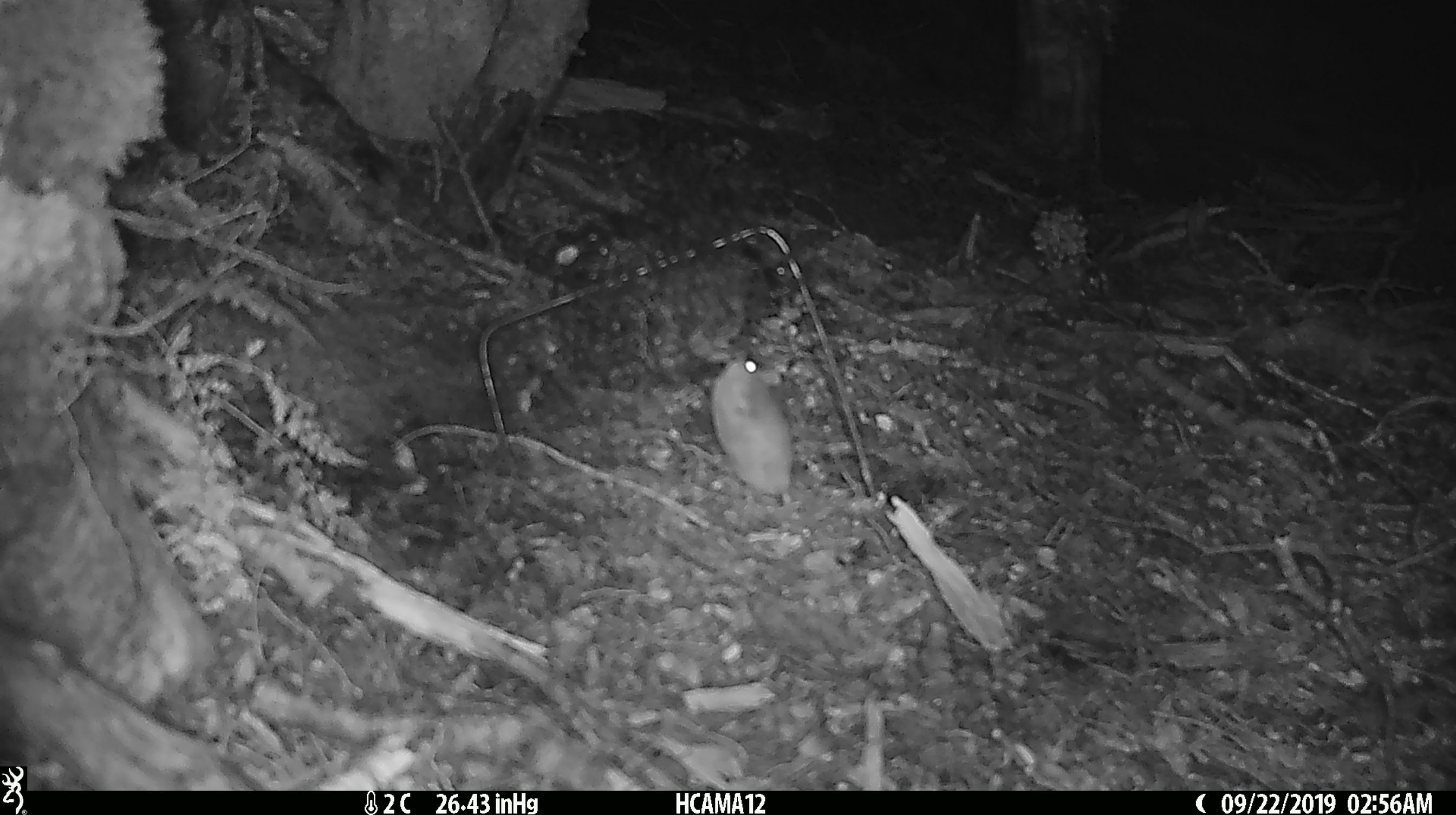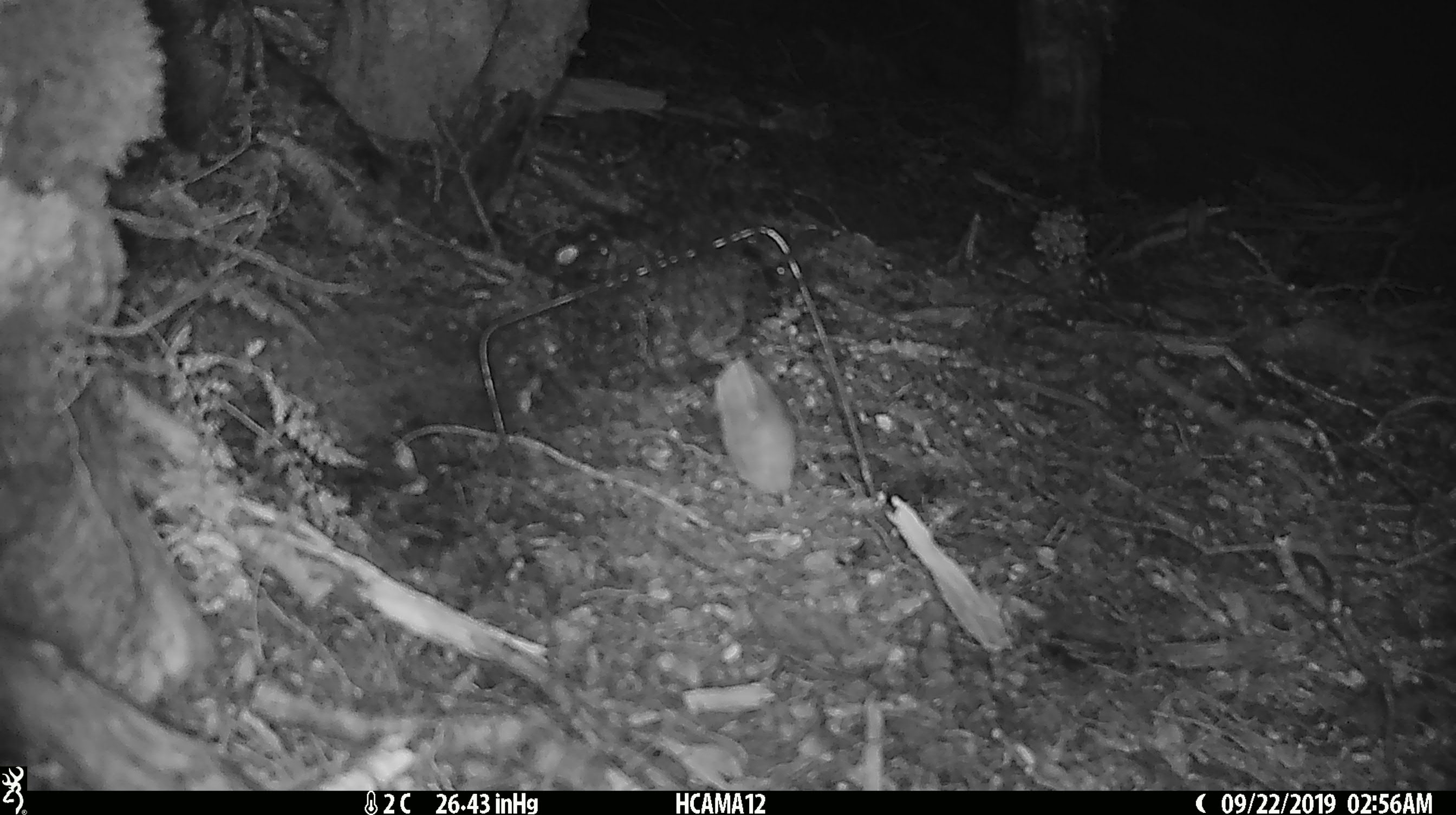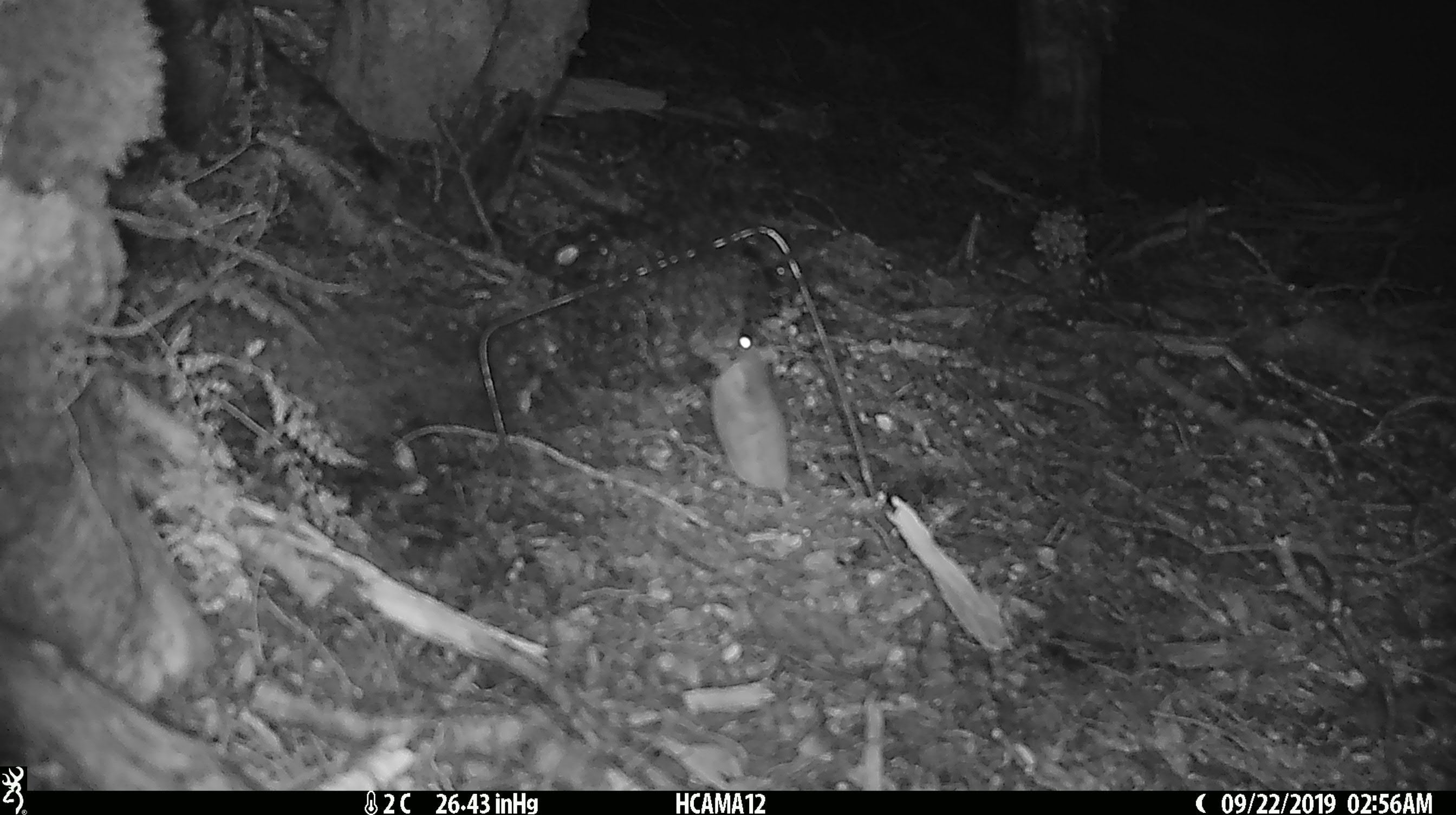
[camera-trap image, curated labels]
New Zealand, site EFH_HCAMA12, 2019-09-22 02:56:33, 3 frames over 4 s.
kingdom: Animalia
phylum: Chordata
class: Mammalia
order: Rodentia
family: Muridae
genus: Mus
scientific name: Mus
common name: mouse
Mouse (Mus).